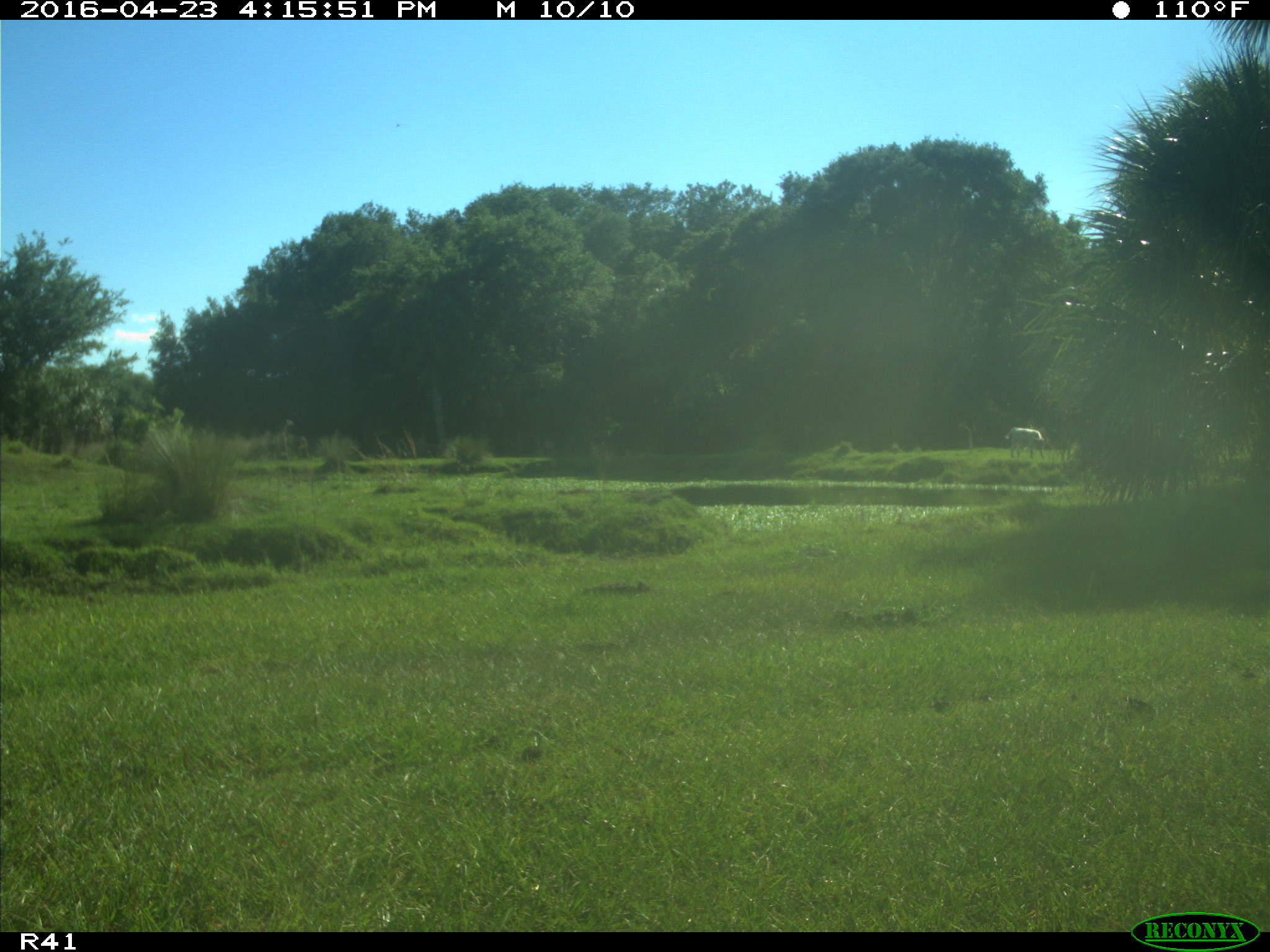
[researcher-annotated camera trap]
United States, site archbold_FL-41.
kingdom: Animalia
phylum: Chordata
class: Mammalia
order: Artiodactyla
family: Bovidae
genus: Bos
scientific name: Bos taurus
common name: domestic cow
Bos taurus (domestic cow).